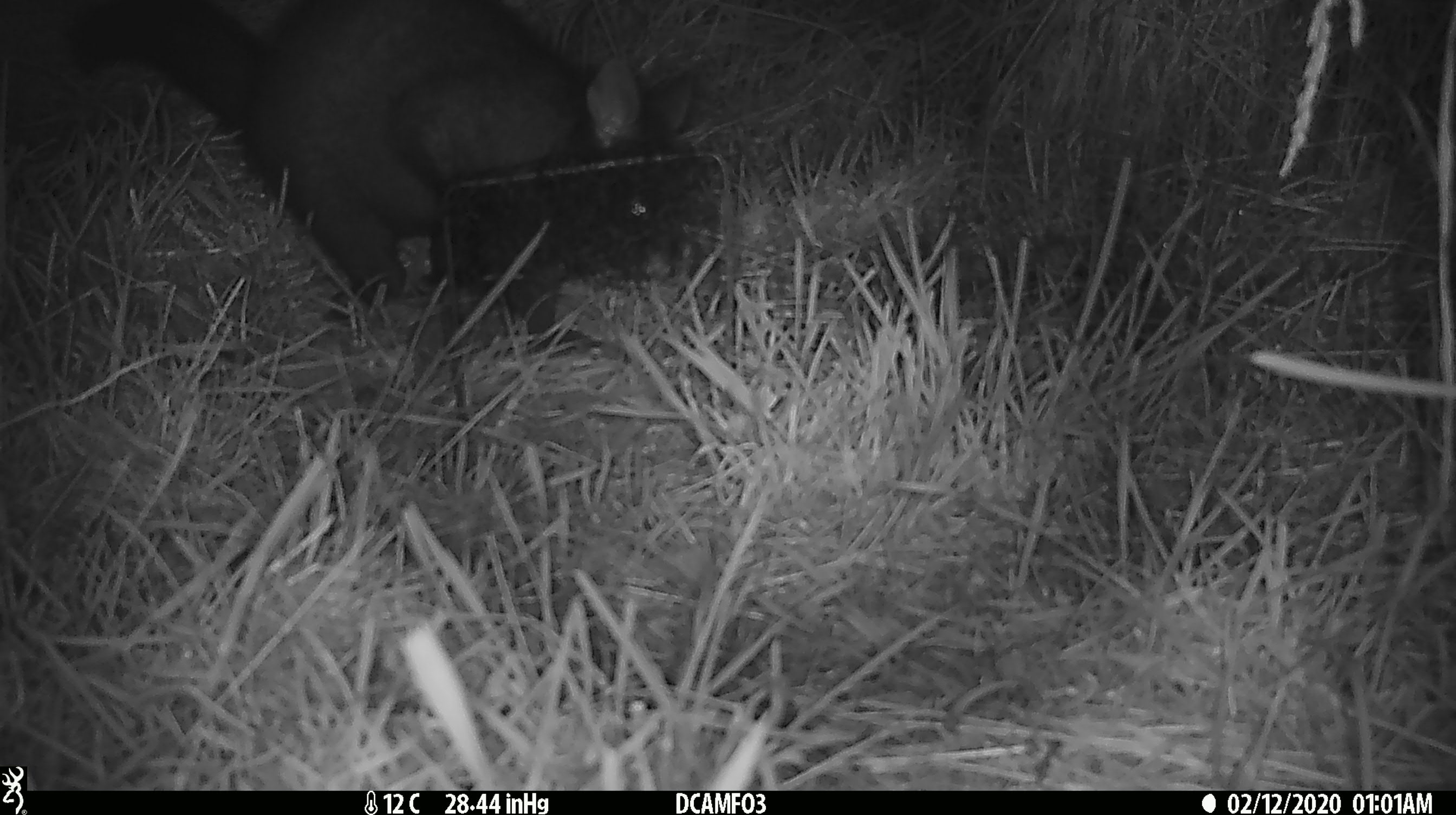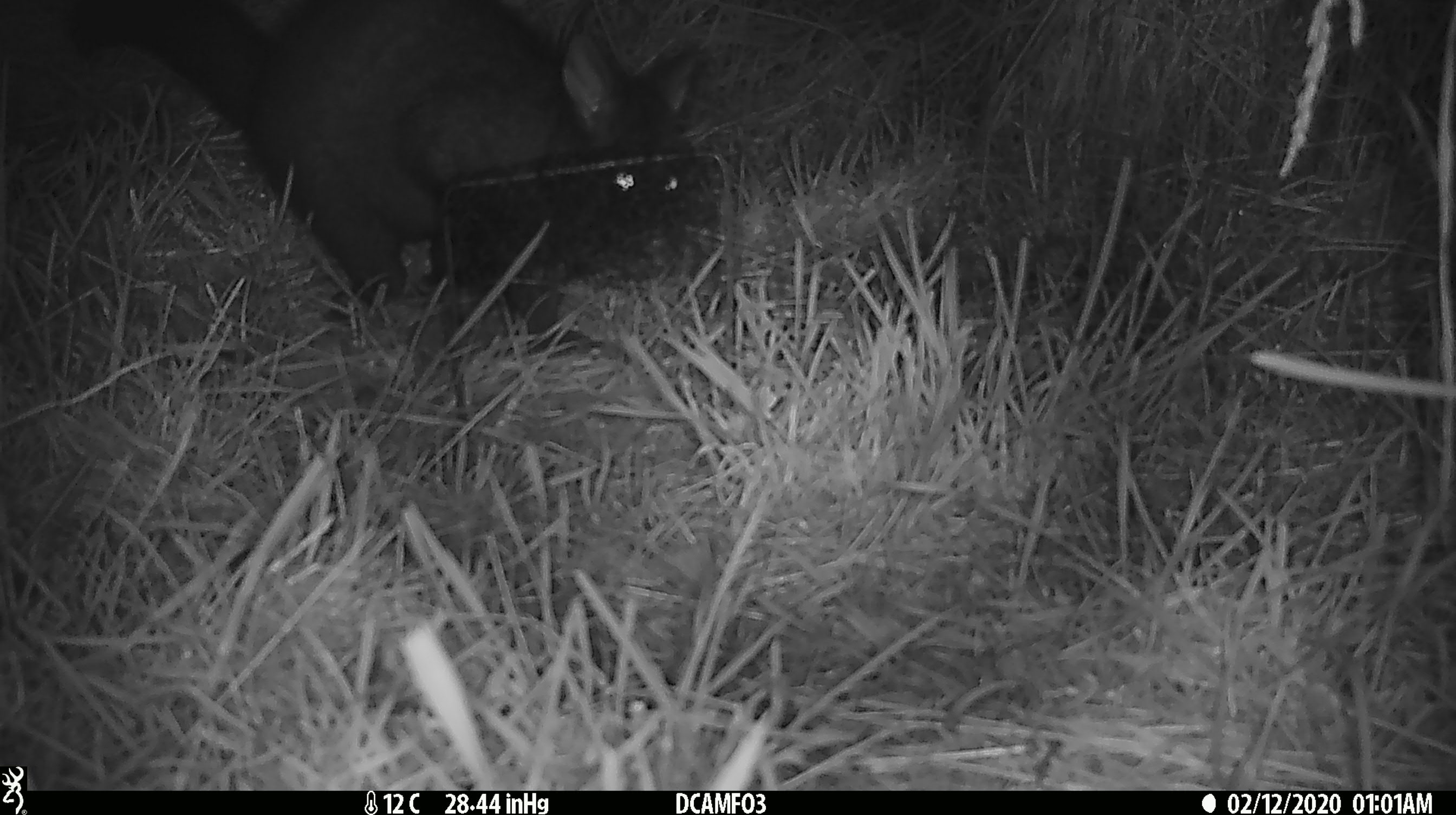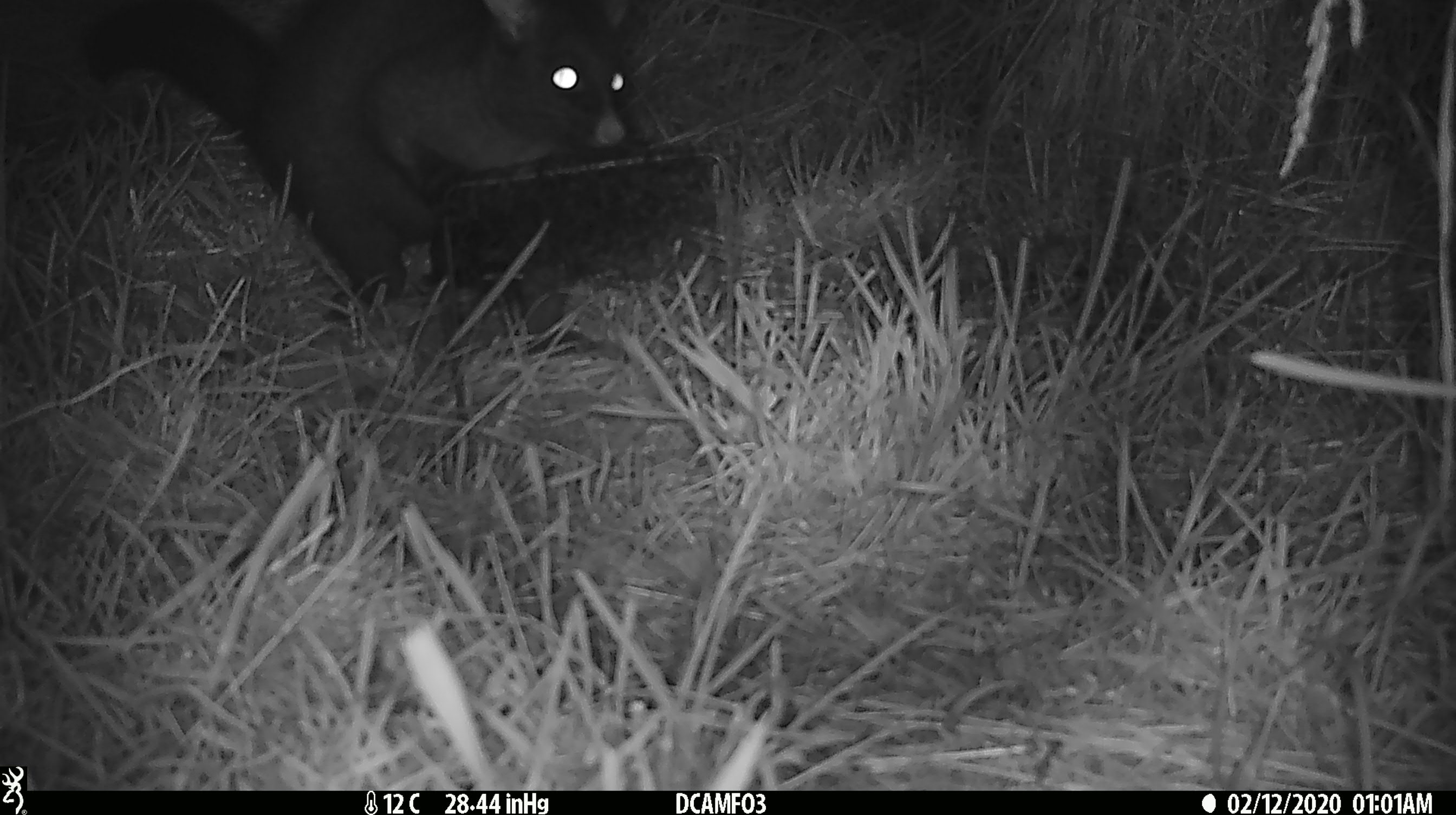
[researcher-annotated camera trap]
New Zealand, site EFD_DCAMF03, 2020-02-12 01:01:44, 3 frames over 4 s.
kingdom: Animalia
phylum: Chordata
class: Mammalia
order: Diprotodontia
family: Phalangeridae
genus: Trichosurus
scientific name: Trichosurus vulpecula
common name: common brushtail possum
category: possum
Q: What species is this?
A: Possum (common brushtail possum) (Trichosurus vulpecula).